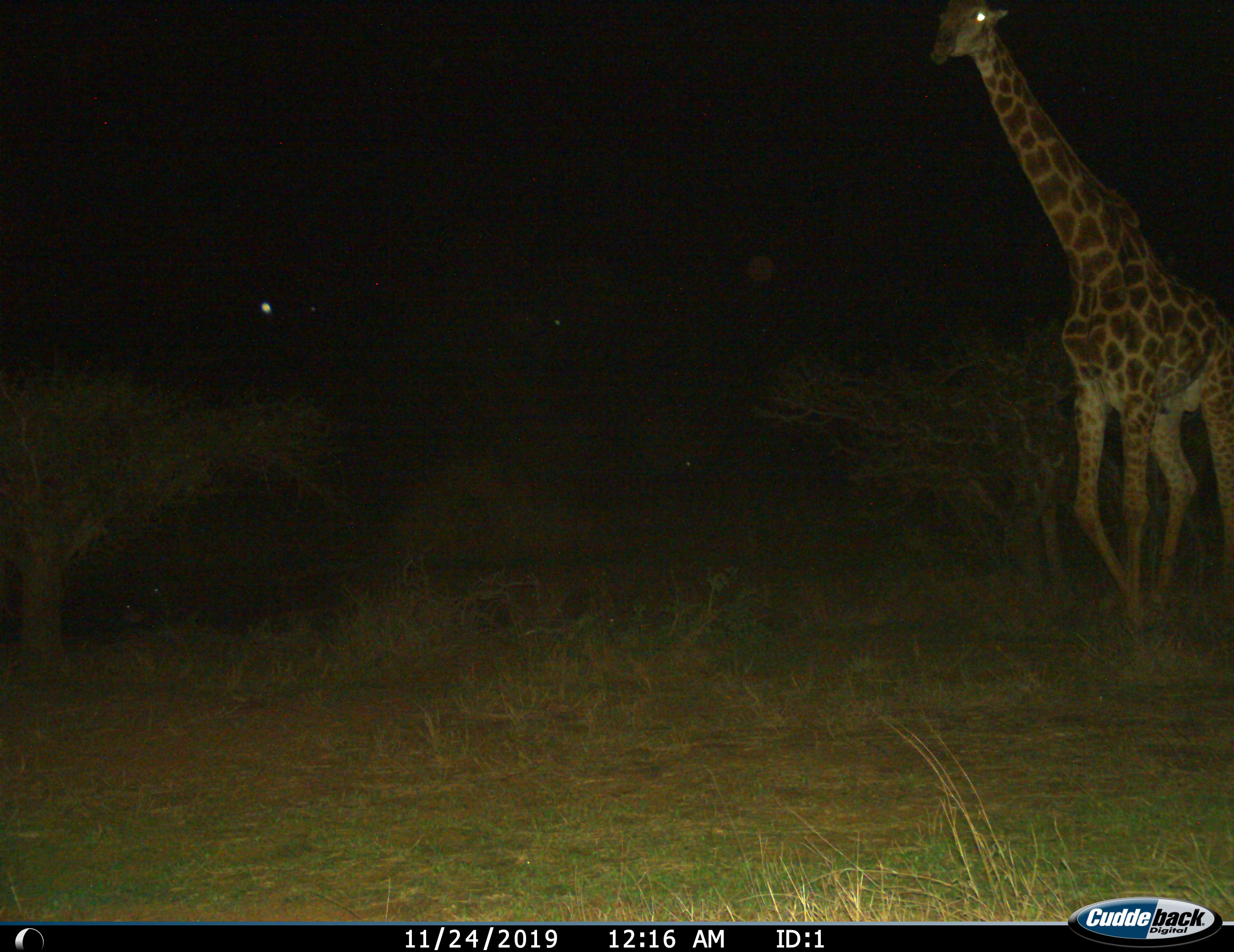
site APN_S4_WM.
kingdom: Animalia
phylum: Chordata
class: Mammalia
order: Artiodactyla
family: Giraffidae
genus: Giraffa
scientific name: Giraffa camelopardalis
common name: giraffe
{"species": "giraffe (Giraffa camelopardalis)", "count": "1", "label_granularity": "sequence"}